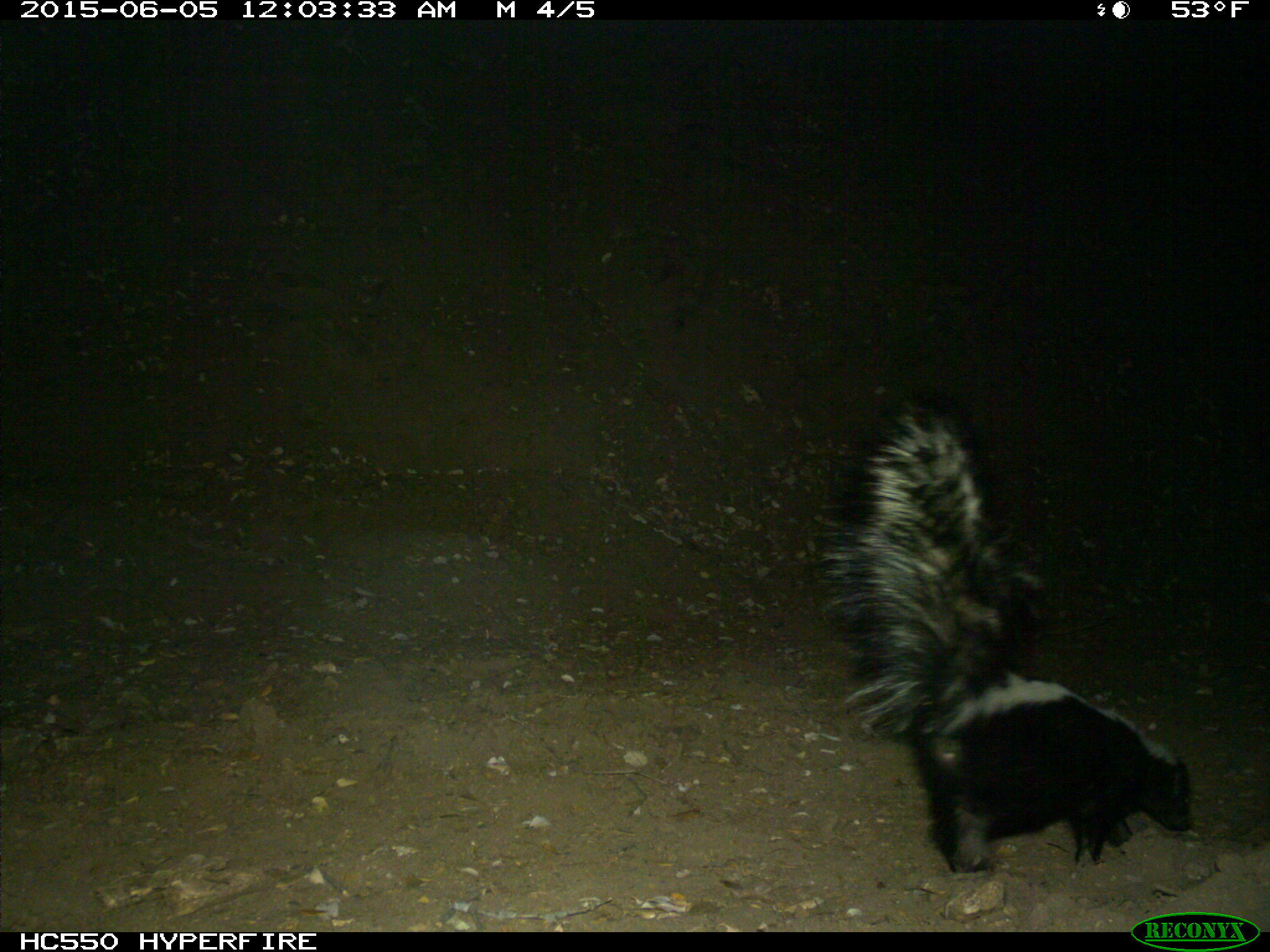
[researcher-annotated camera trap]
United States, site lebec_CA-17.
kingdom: Animalia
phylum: Chordata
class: Mammalia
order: Carnivora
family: Mephitidae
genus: Mephitis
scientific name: Mephitis mephitis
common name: striped skunk